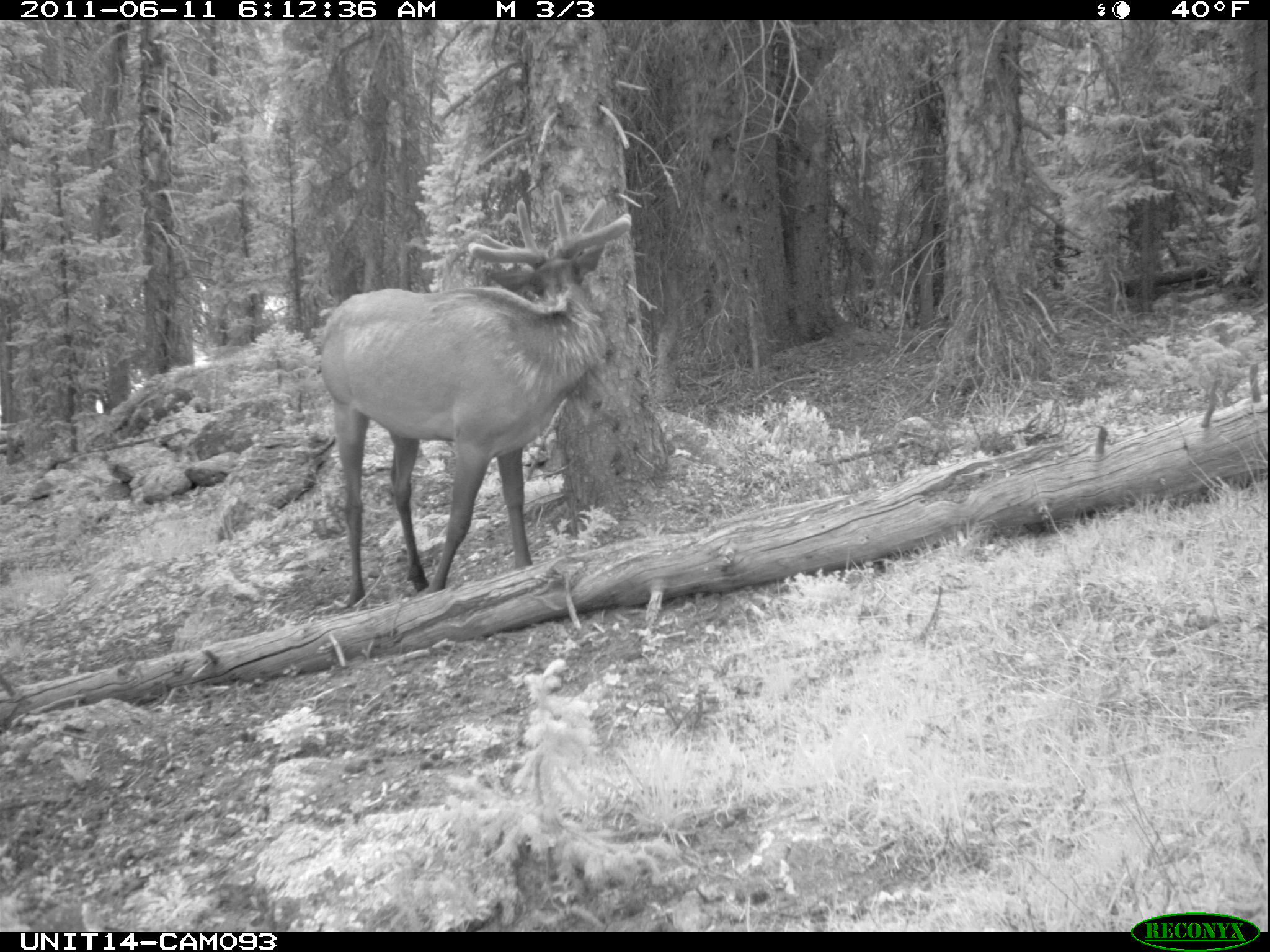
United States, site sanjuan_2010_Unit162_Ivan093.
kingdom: Animalia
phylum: Chordata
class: Mammalia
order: Artiodactyla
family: Cervidae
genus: Cervus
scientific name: Cervus elaphus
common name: red deer